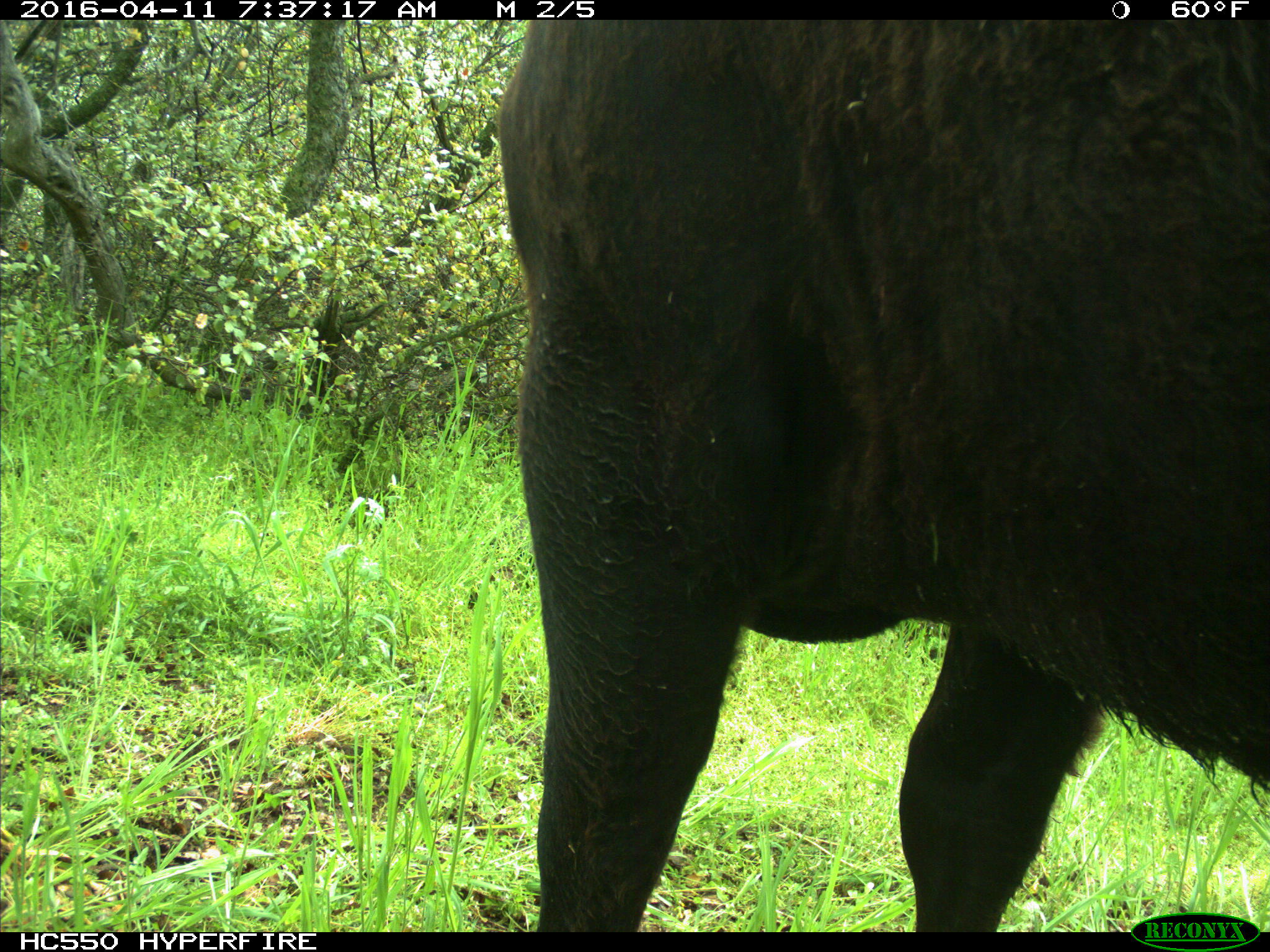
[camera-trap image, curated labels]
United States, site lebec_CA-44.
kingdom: Animalia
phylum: Chordata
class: Mammalia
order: Artiodactyla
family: Bovidae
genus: Bos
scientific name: Bos taurus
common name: domestic cow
Bos taurus (domestic cow).